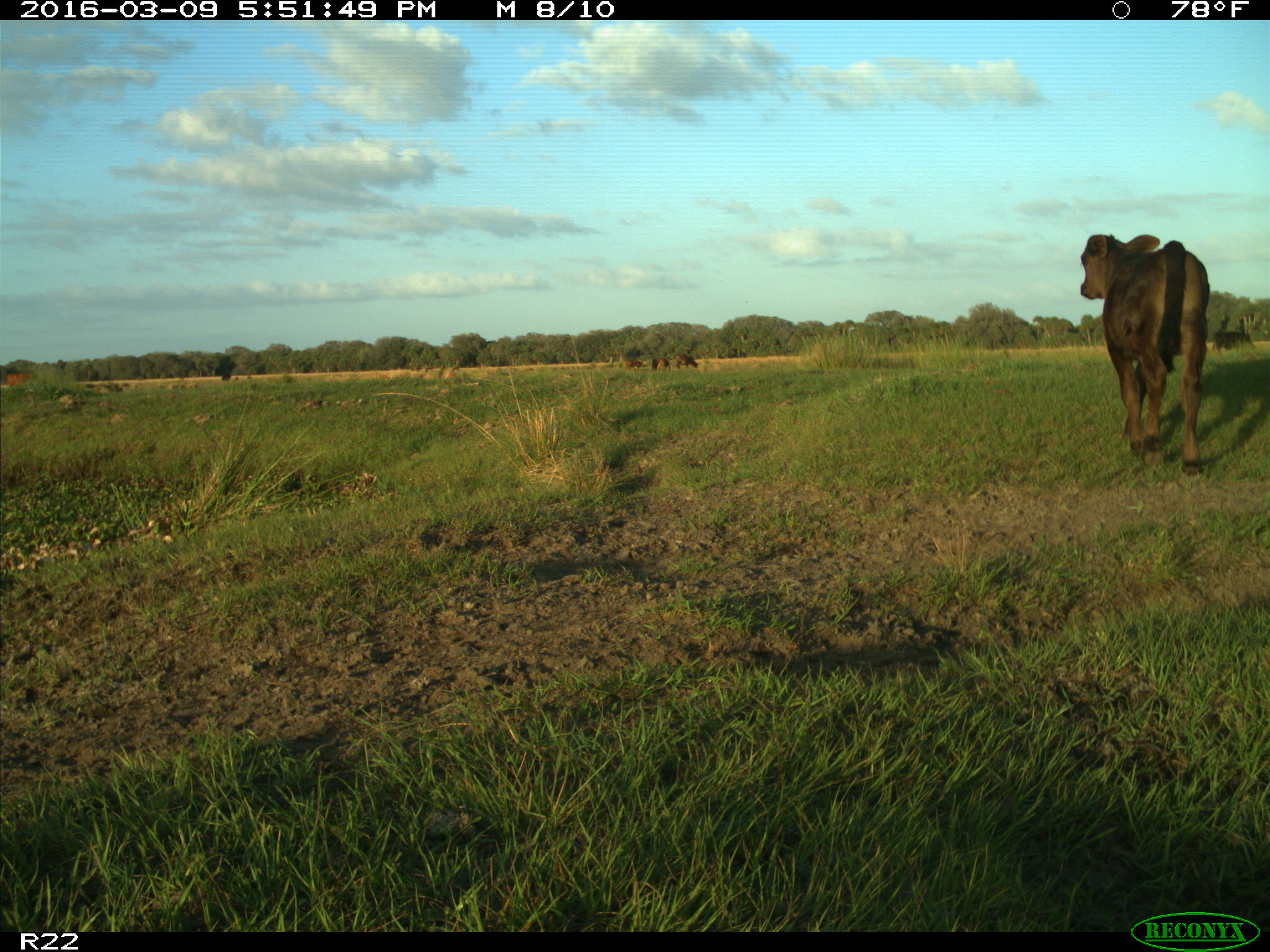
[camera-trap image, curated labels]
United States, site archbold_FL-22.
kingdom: Animalia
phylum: Chordata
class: Mammalia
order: Artiodactyla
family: Bovidae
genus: Bos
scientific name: Bos taurus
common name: domestic cow